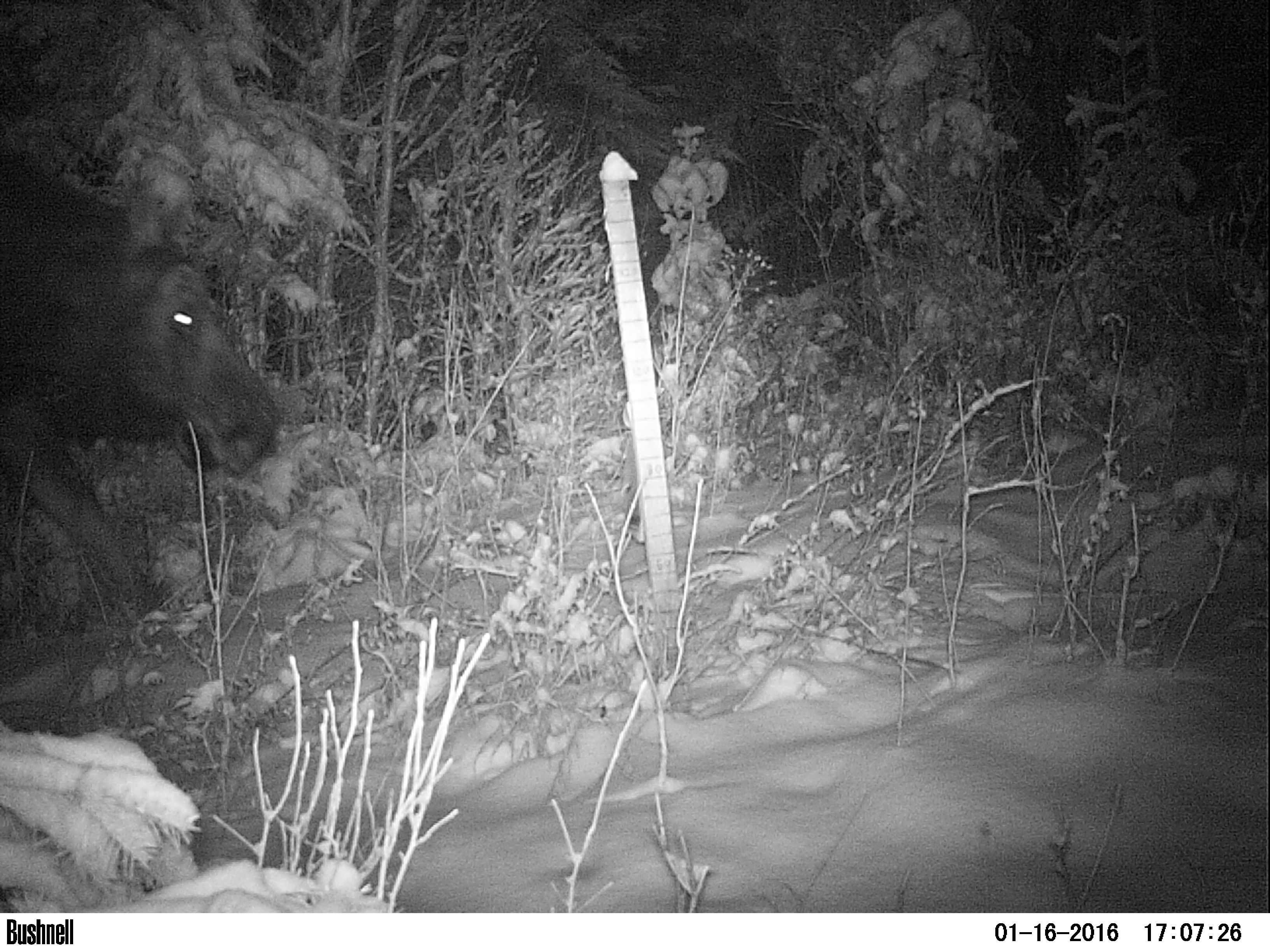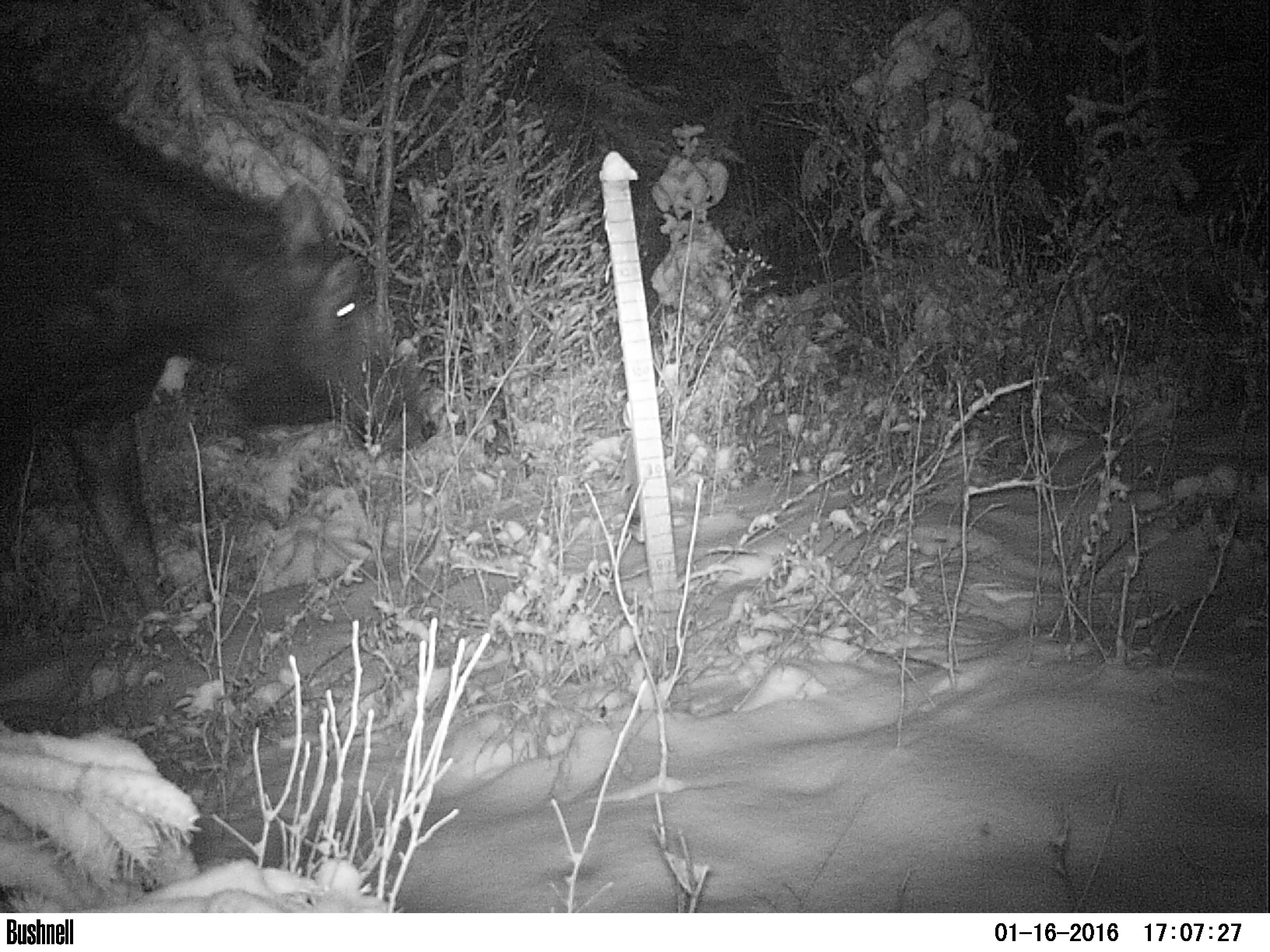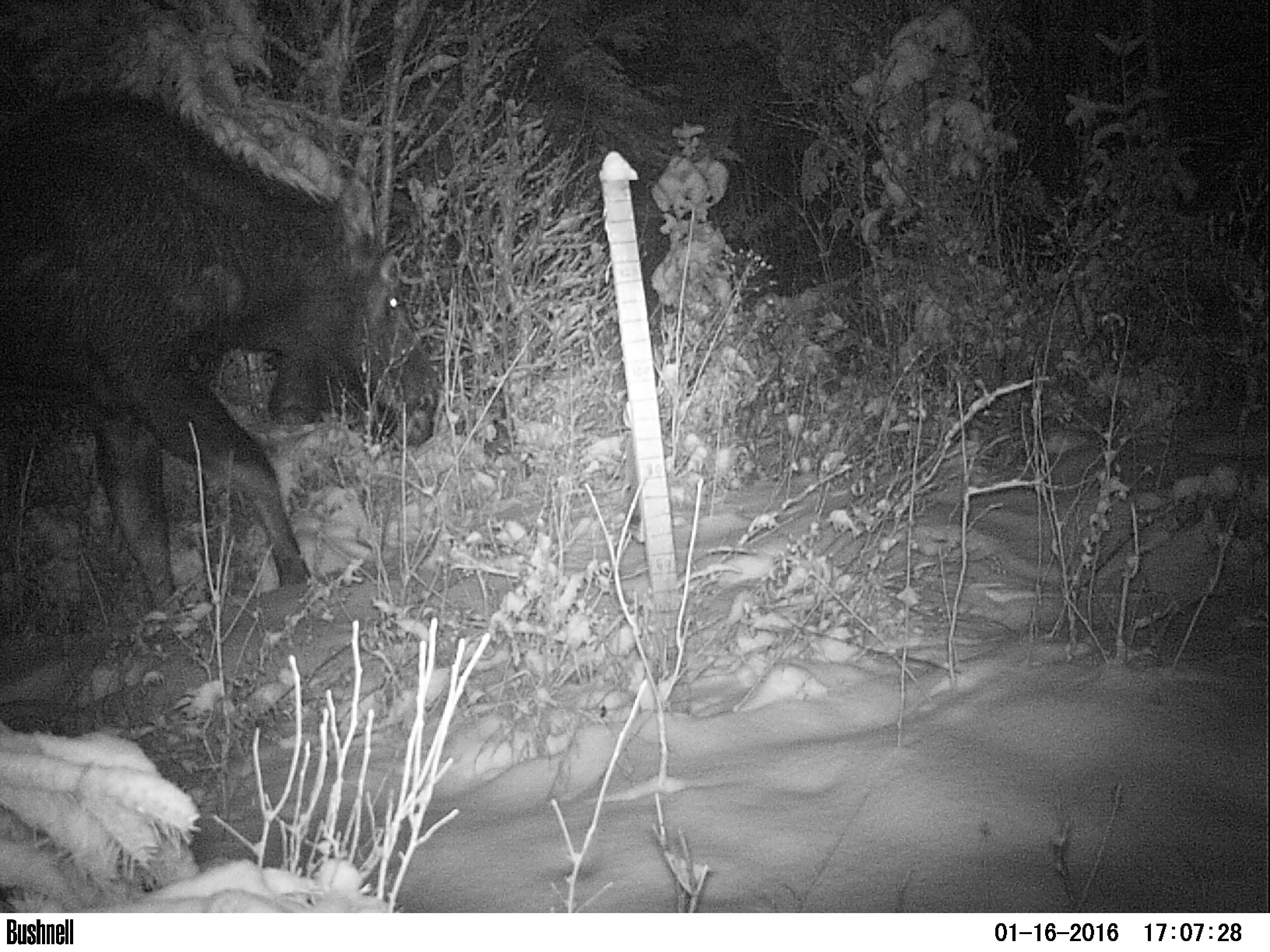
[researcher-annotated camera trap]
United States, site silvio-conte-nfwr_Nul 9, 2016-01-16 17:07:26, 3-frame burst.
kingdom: Animalia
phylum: Chordata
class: Mammalia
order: Artiodactyla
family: Cervidae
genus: Alces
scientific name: Alces alces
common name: moose